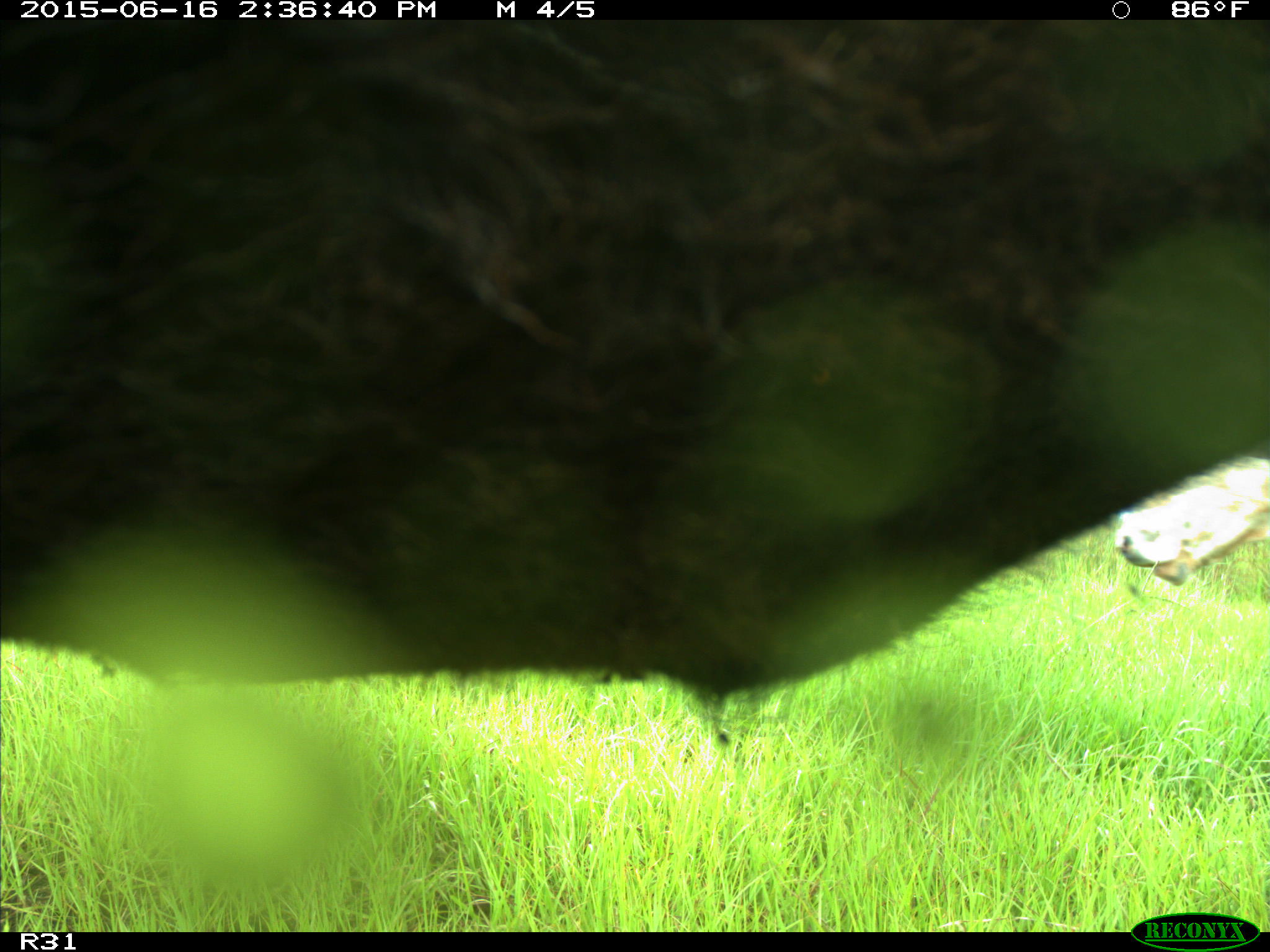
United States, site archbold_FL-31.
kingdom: Animalia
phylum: Chordata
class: Mammalia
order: Artiodactyla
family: Bovidae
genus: Bos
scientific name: Bos taurus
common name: domestic cow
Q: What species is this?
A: Bos taurus (domestic cow).